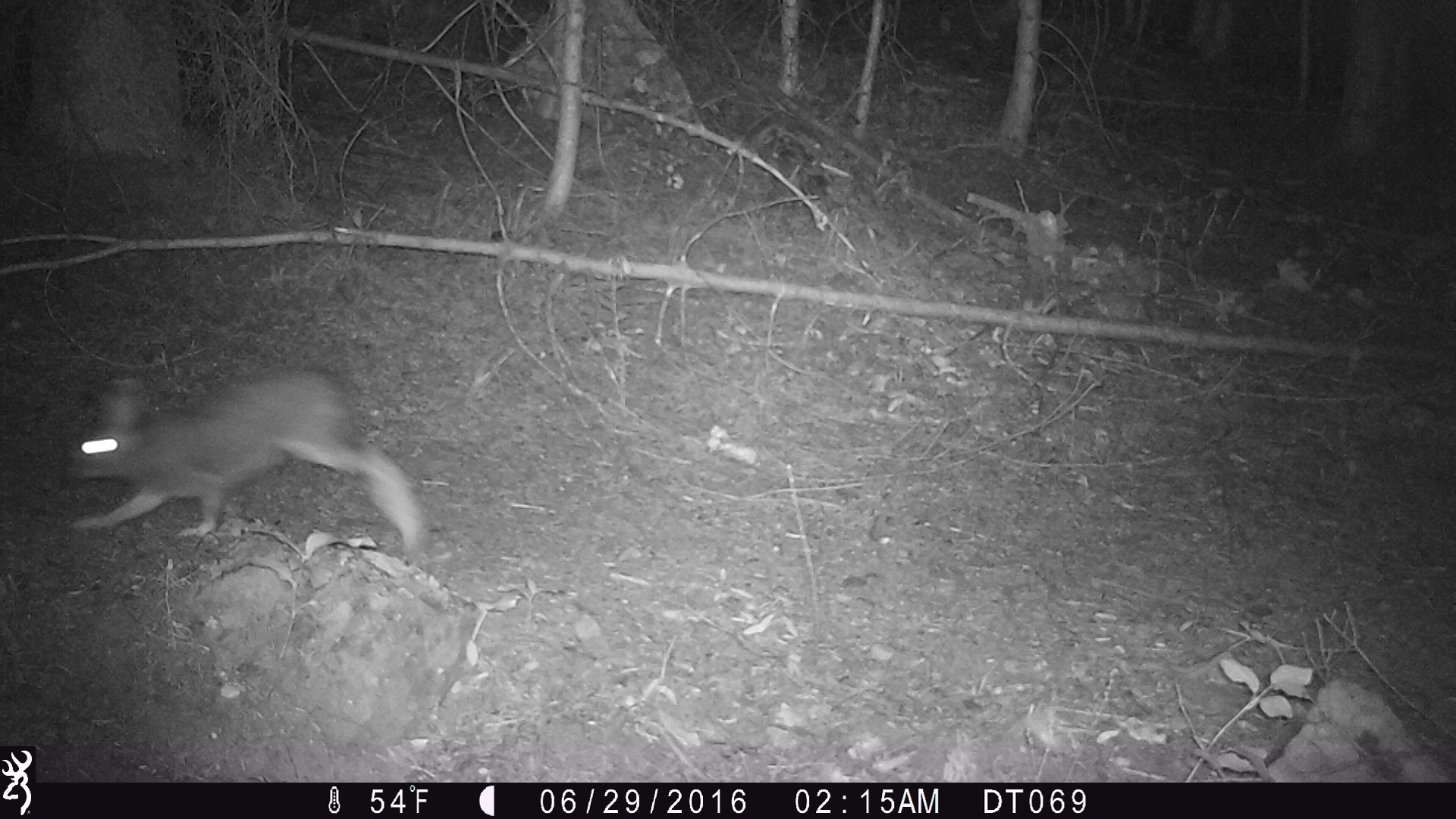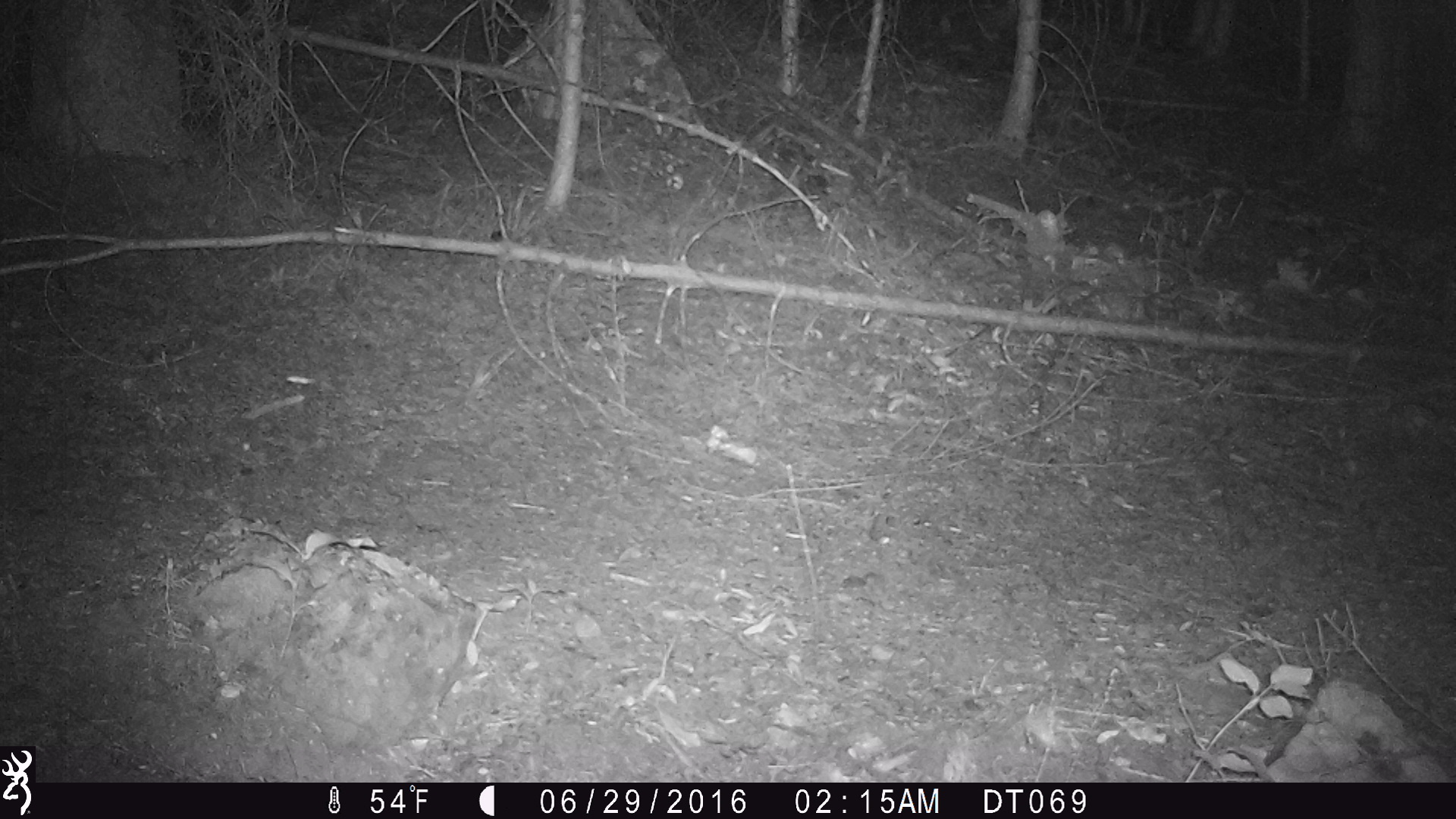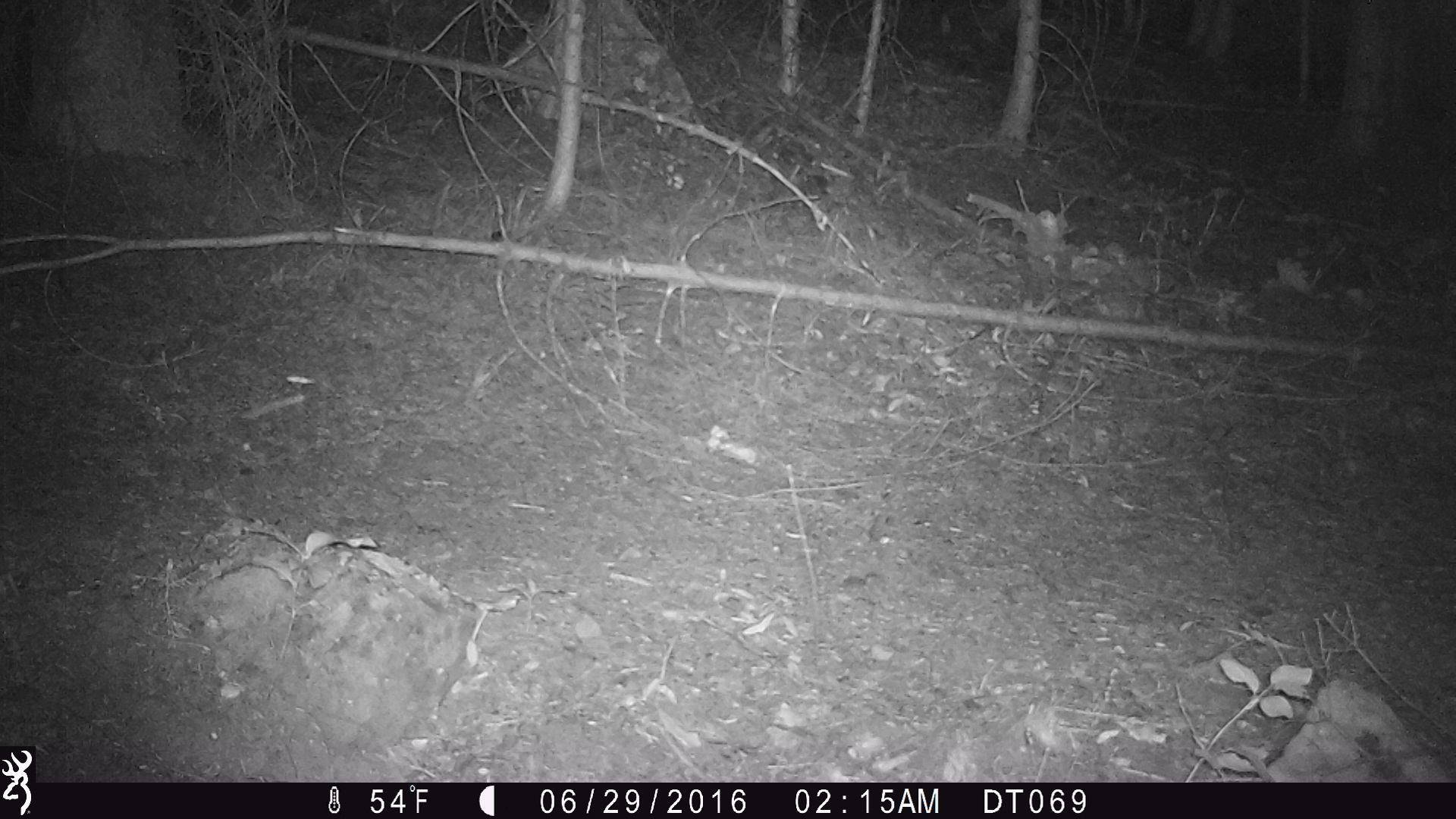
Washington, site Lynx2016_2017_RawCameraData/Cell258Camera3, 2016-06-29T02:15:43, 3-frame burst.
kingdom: Animalia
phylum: Chordata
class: Mammalia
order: Lagomorpha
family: Leporidae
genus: Lepus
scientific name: Lepus americanus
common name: snowshoe hare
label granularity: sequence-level